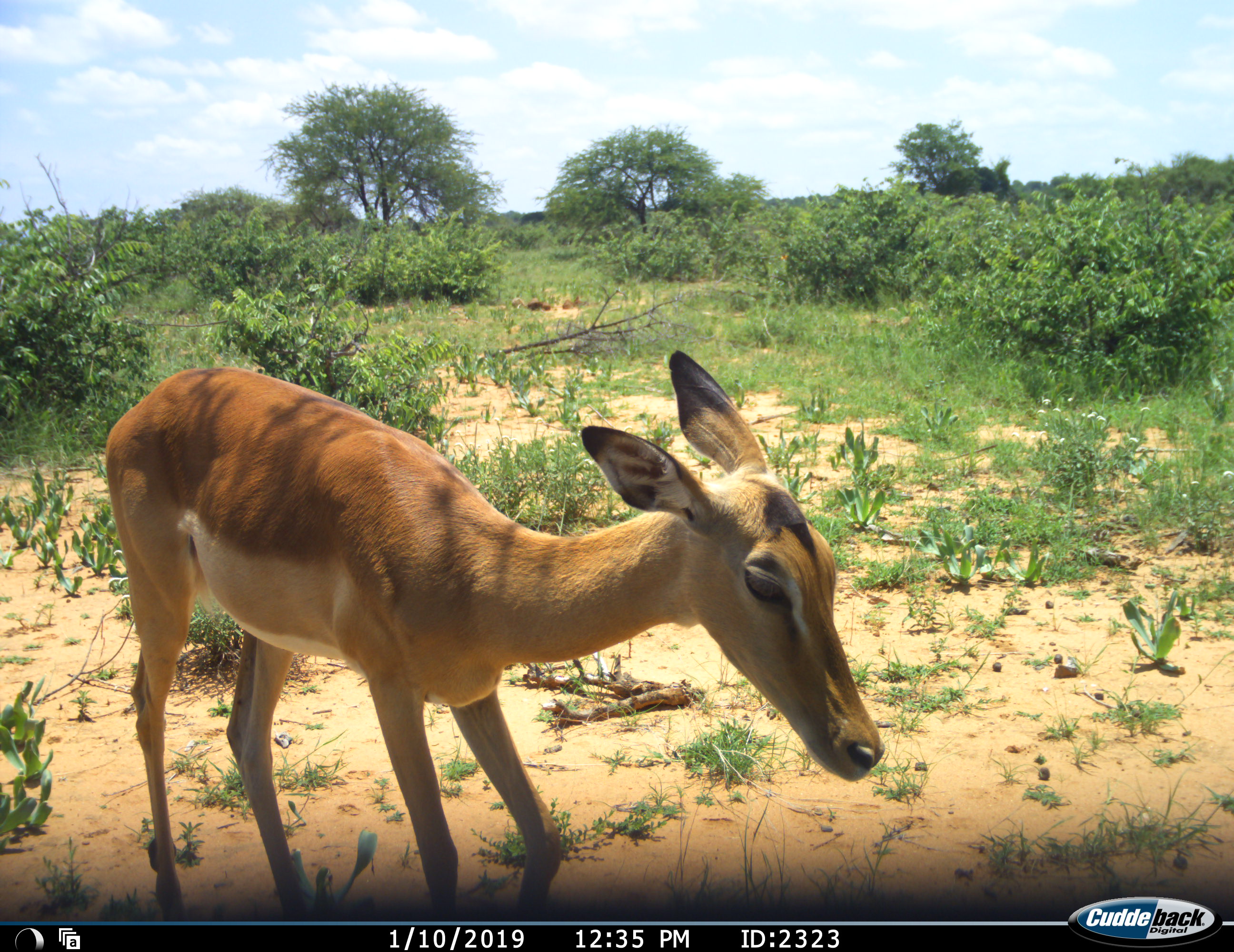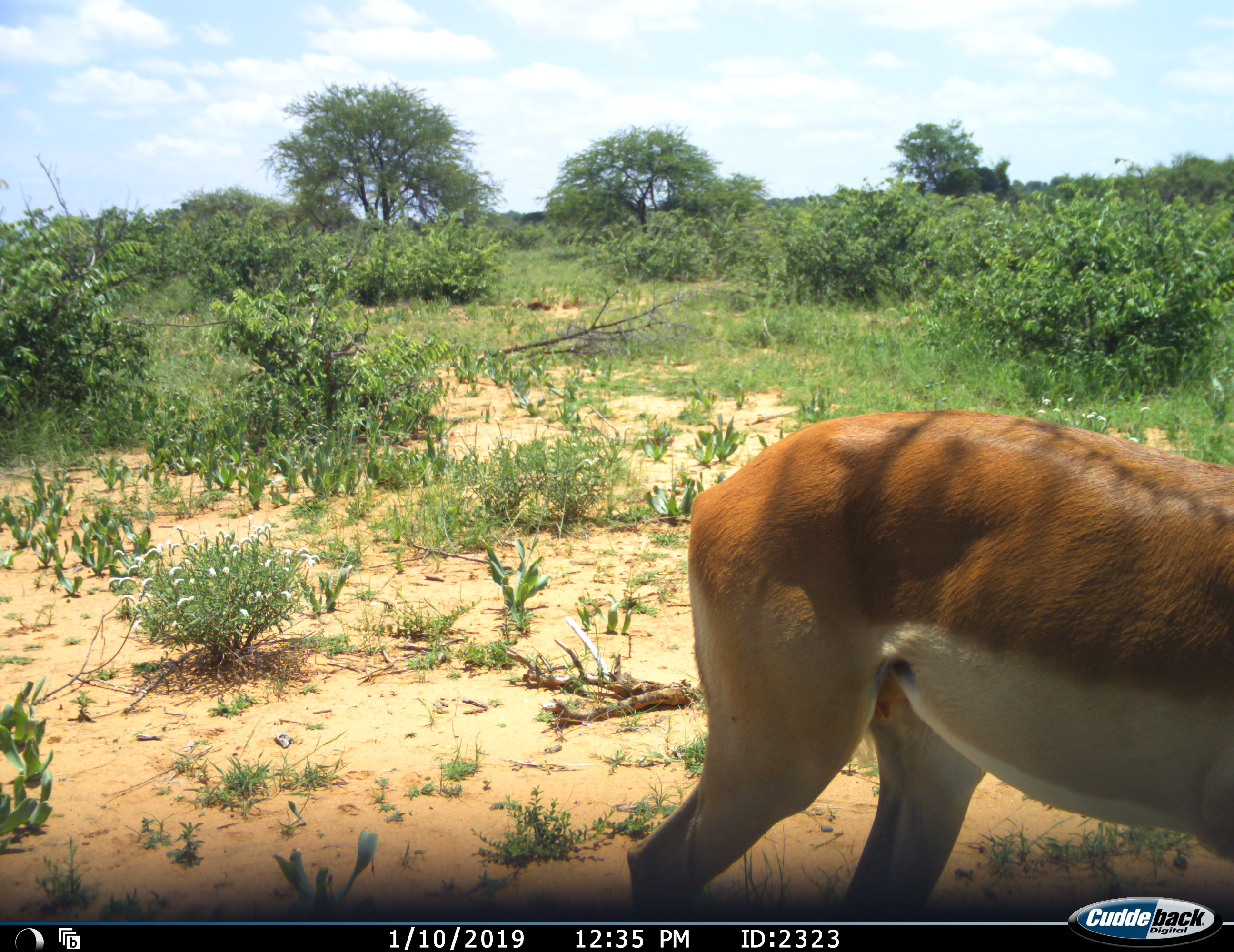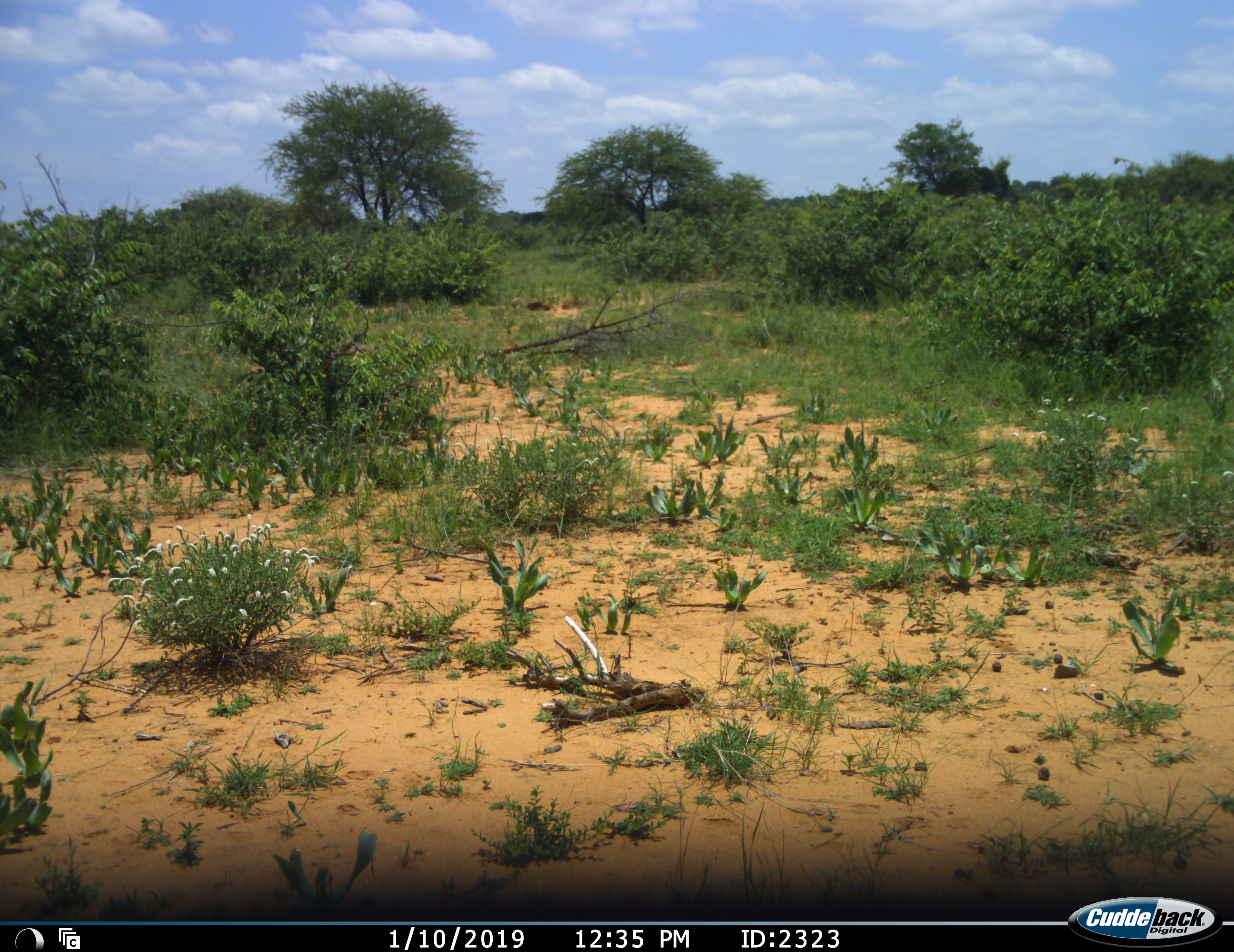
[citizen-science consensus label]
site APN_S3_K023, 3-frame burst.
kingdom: Animalia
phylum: Chordata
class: Mammalia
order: Artiodactyla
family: Bovidae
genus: Aepyceros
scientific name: Aepyceros melampus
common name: impala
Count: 1.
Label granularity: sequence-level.